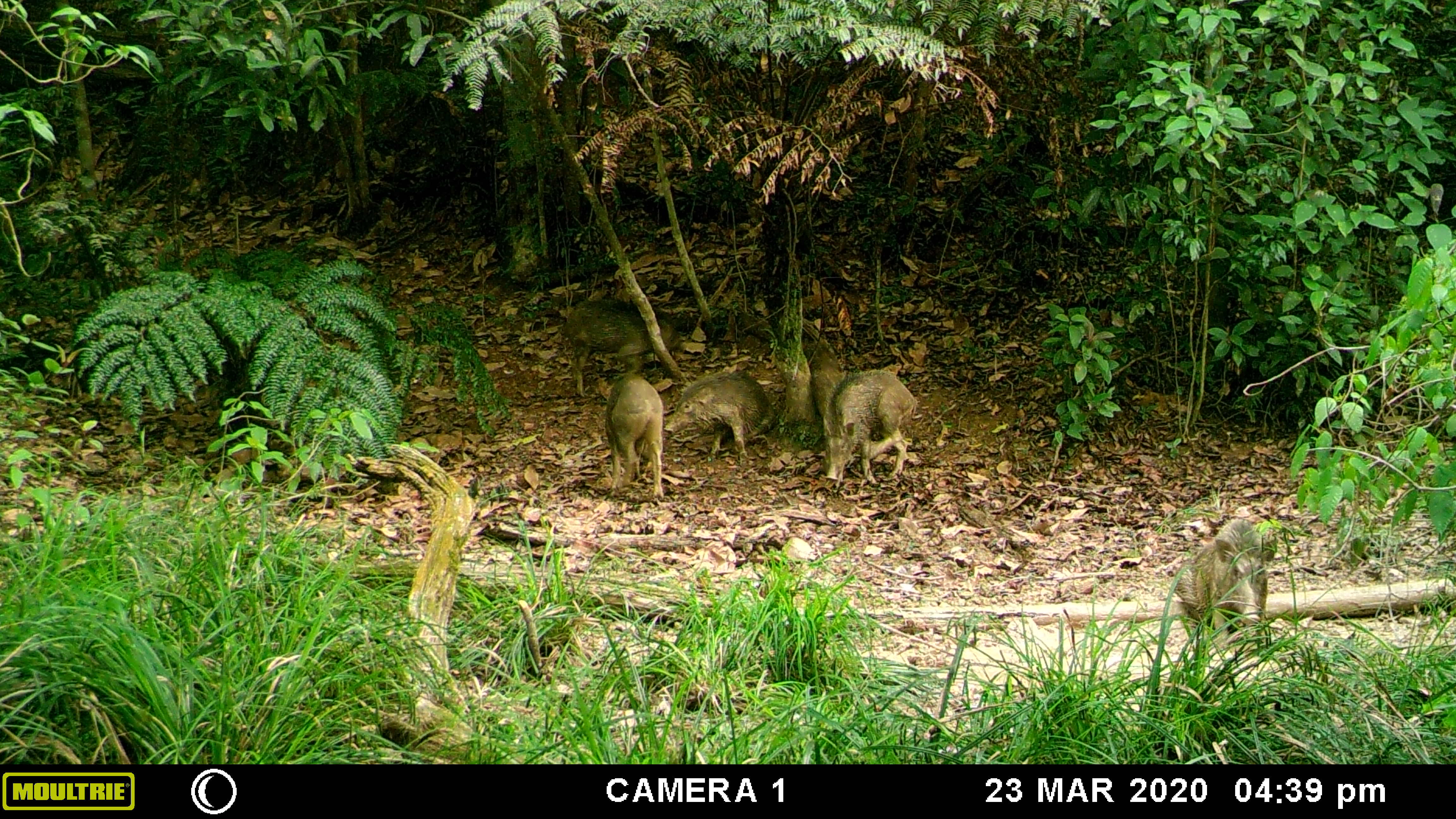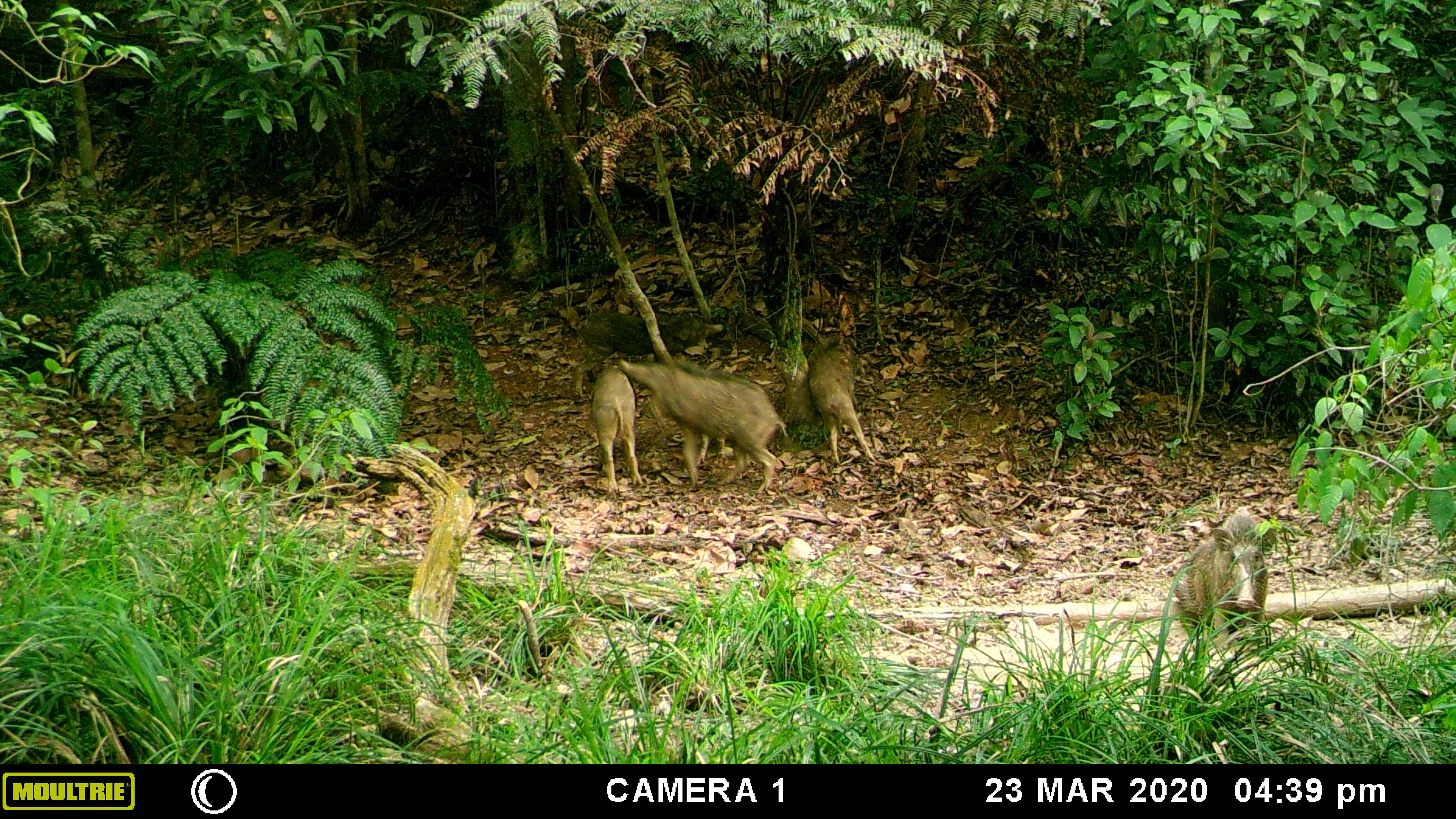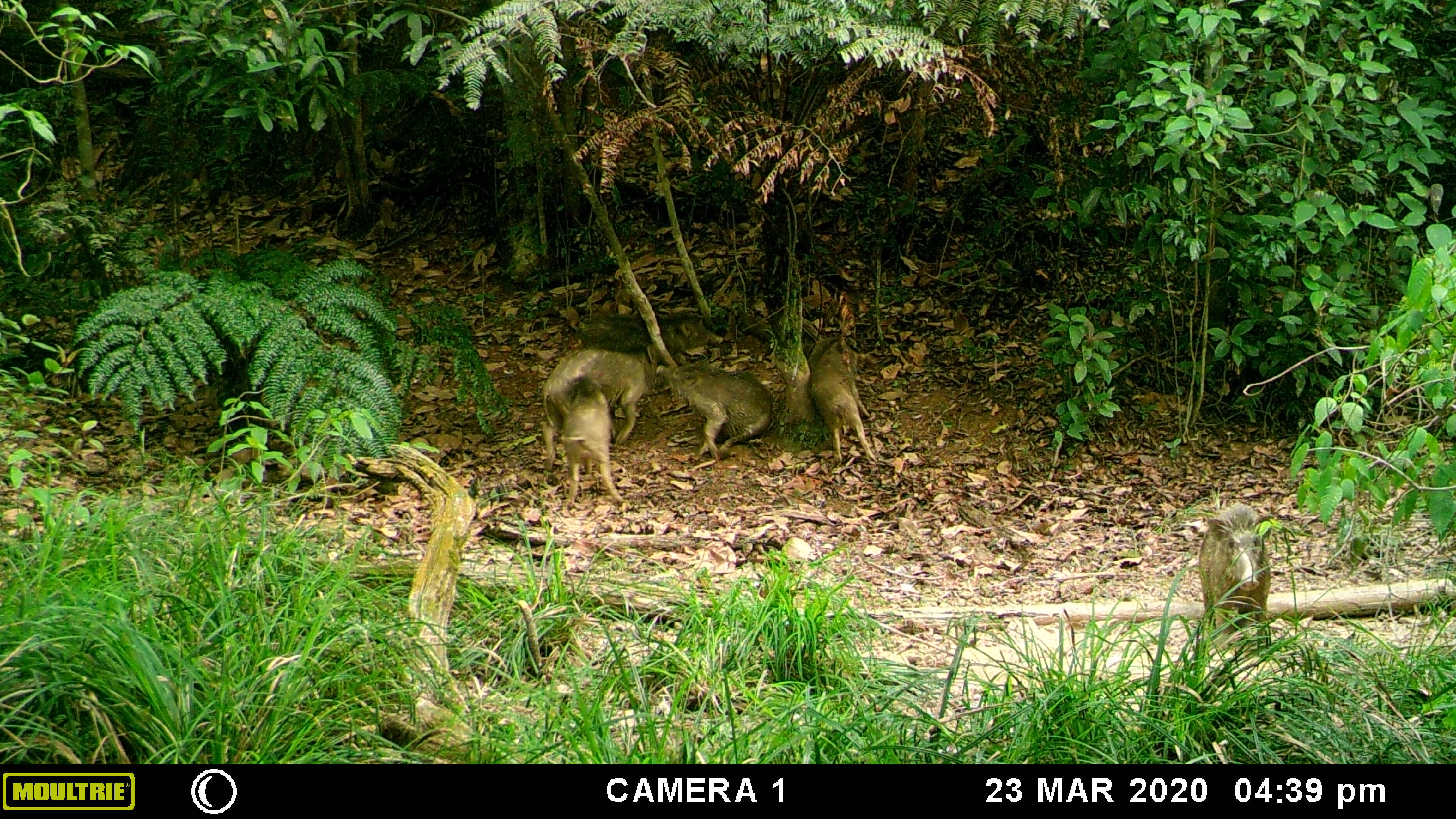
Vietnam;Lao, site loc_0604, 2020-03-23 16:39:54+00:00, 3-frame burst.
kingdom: Animalia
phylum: Chordata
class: Mammalia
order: Artiodactyla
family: Suidae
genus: Sus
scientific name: Sus scrofa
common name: eurasian wild pig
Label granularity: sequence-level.